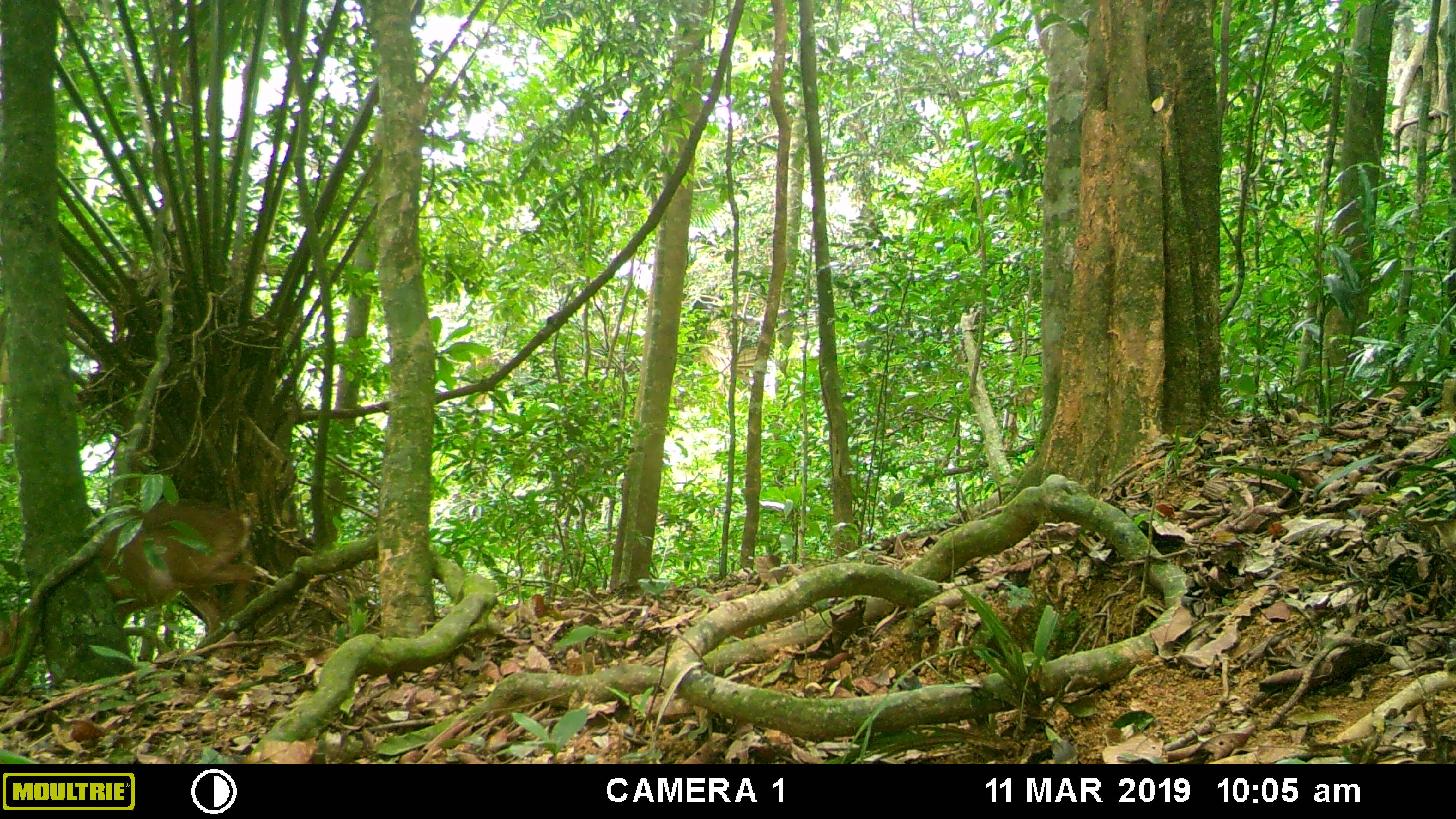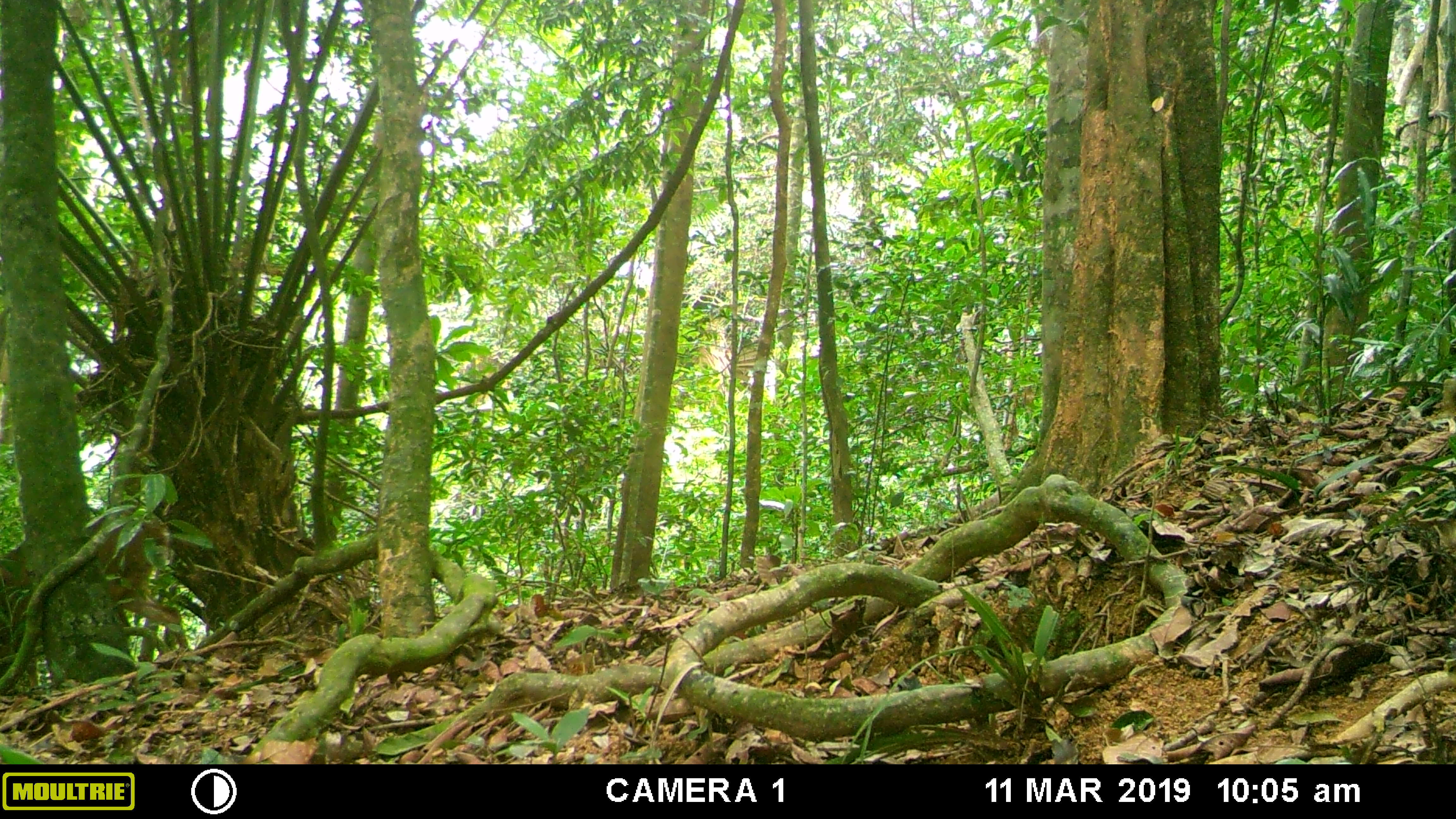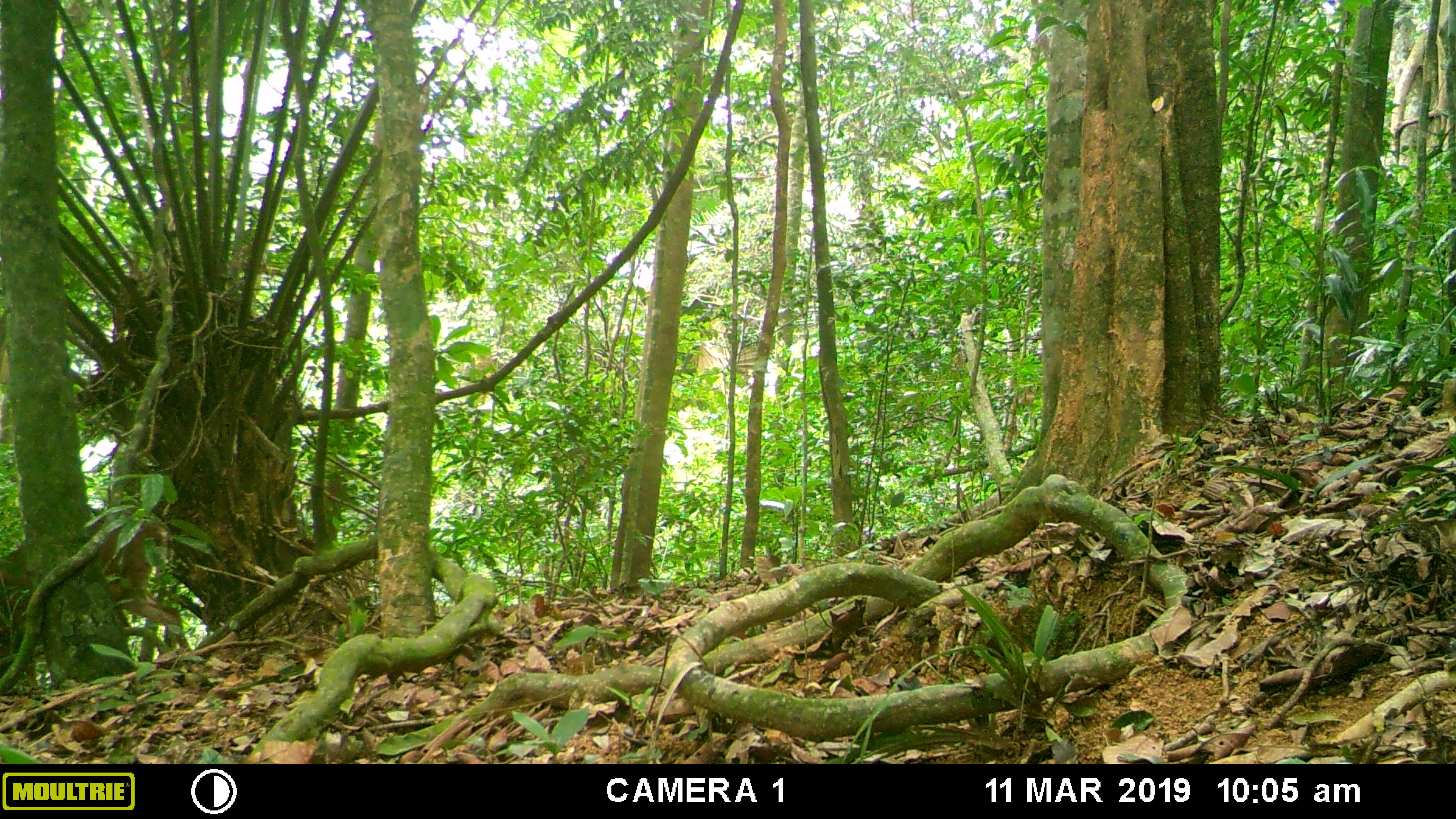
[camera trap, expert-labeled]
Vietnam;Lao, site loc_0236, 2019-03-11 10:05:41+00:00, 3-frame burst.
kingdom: Animalia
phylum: Chordata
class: Mammalia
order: Artiodactyla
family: Cervidae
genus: Muntiacus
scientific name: Muntiacus vuquangensis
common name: large-antlered muntjac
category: large antlered muntjac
Large antlered muntjac (large-antlered muntjac) (Muntiacus vuquangensis). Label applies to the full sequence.